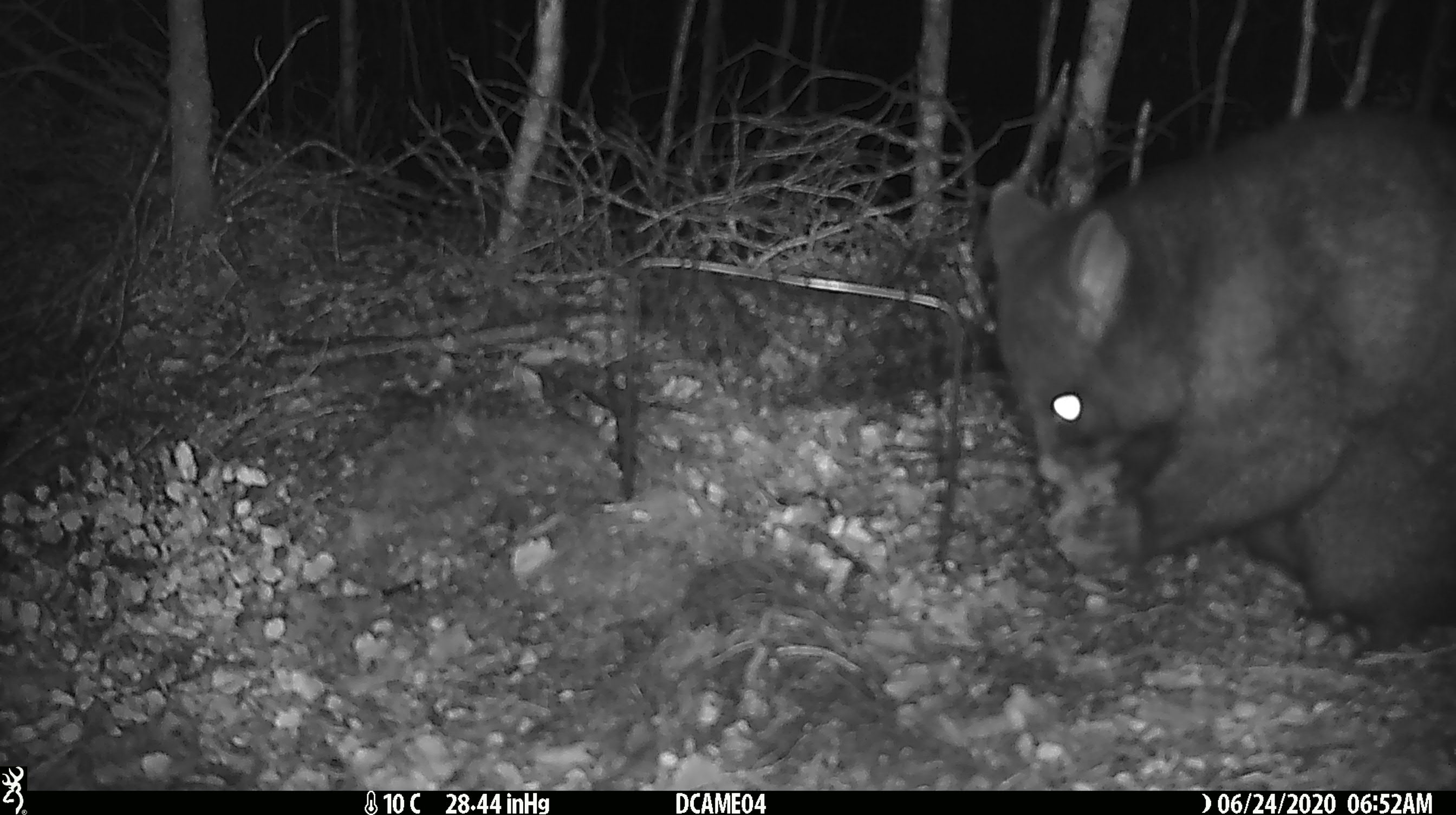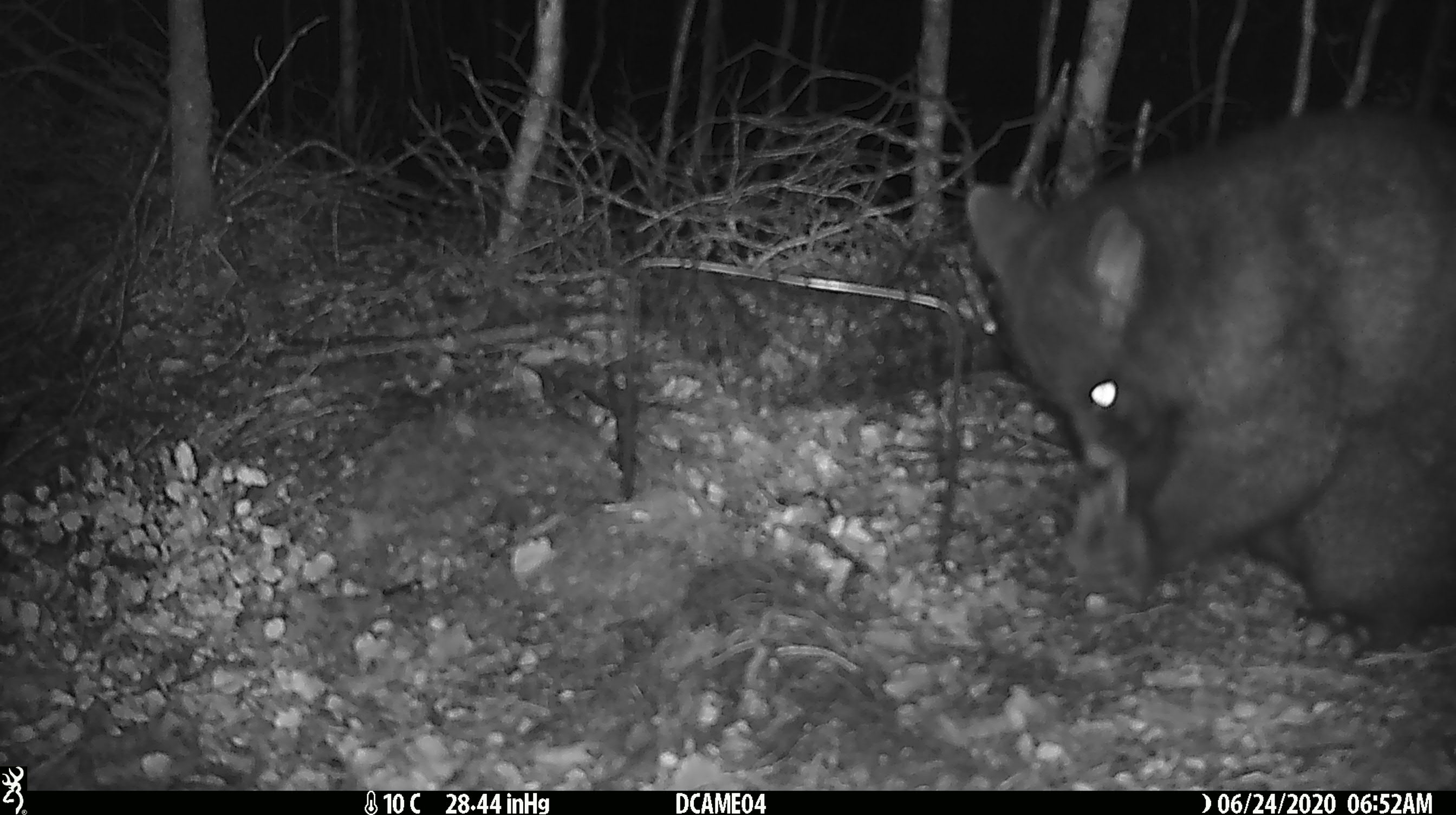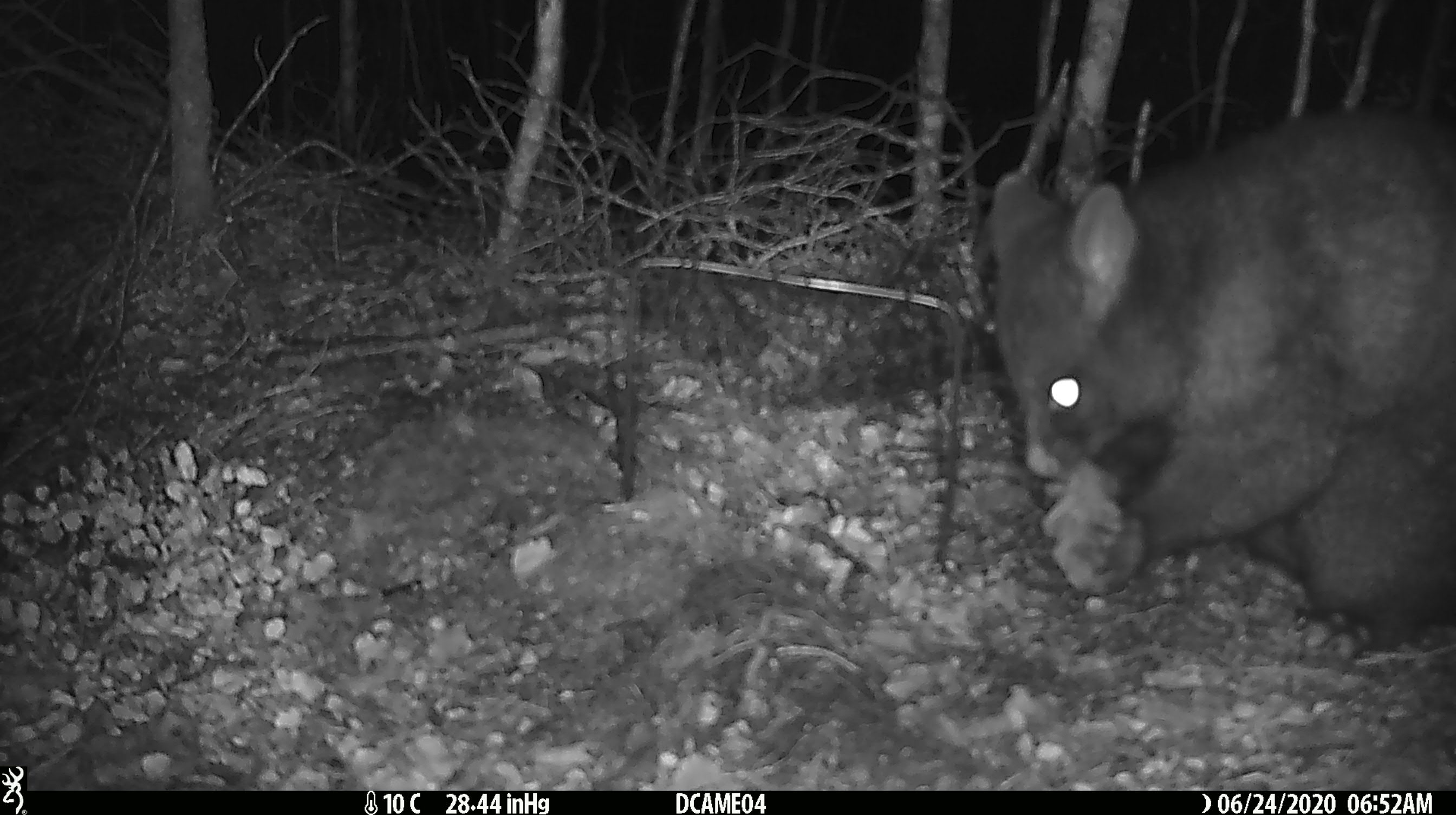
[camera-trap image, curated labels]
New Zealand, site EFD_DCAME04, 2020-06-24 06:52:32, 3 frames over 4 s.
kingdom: Animalia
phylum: Chordata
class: Mammalia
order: Diprotodontia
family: Phalangeridae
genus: Trichosurus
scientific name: Trichosurus vulpecula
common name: common brushtail possum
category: possum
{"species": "possum (common brushtail possum) (Trichosurus vulpecula)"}